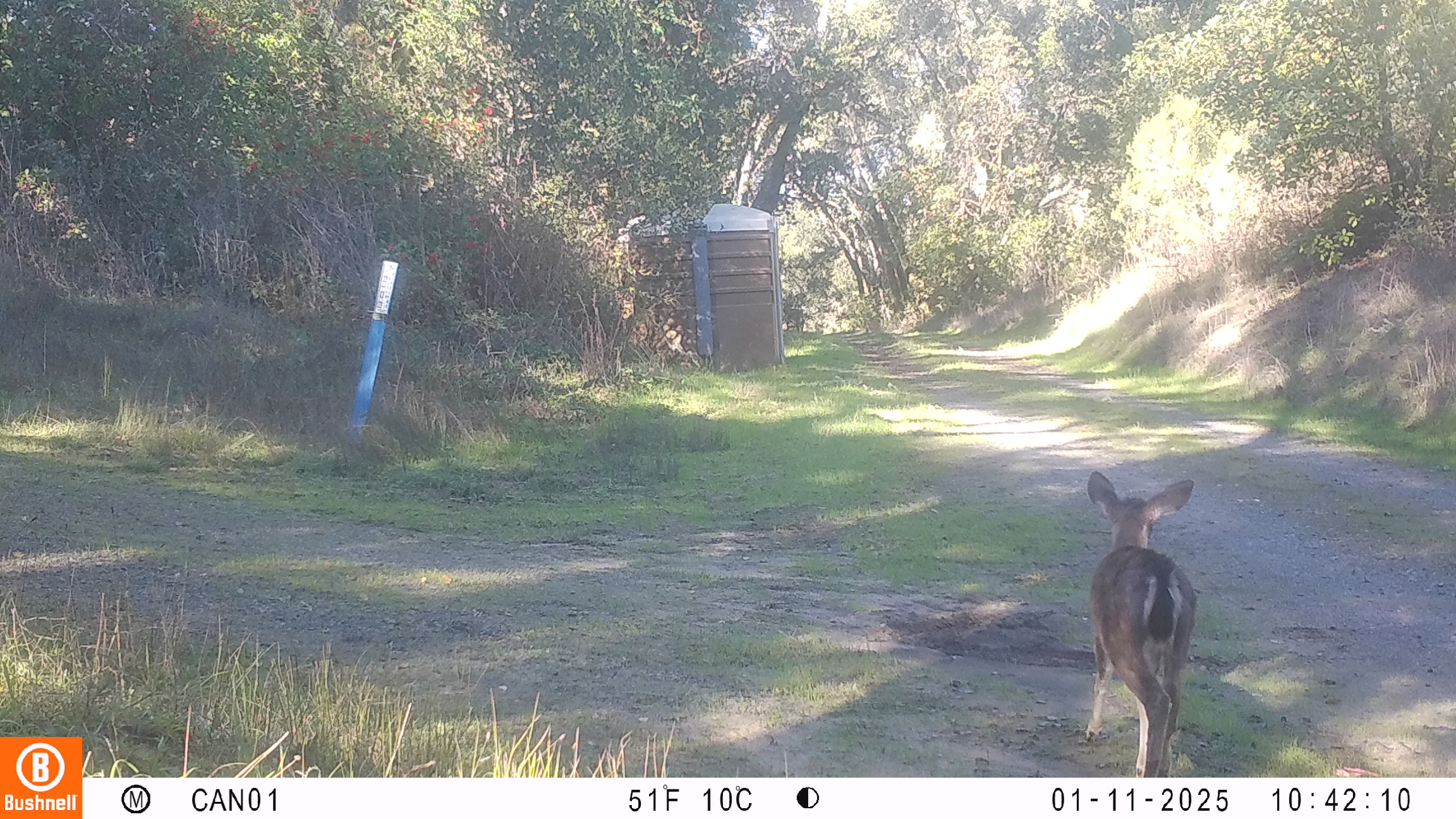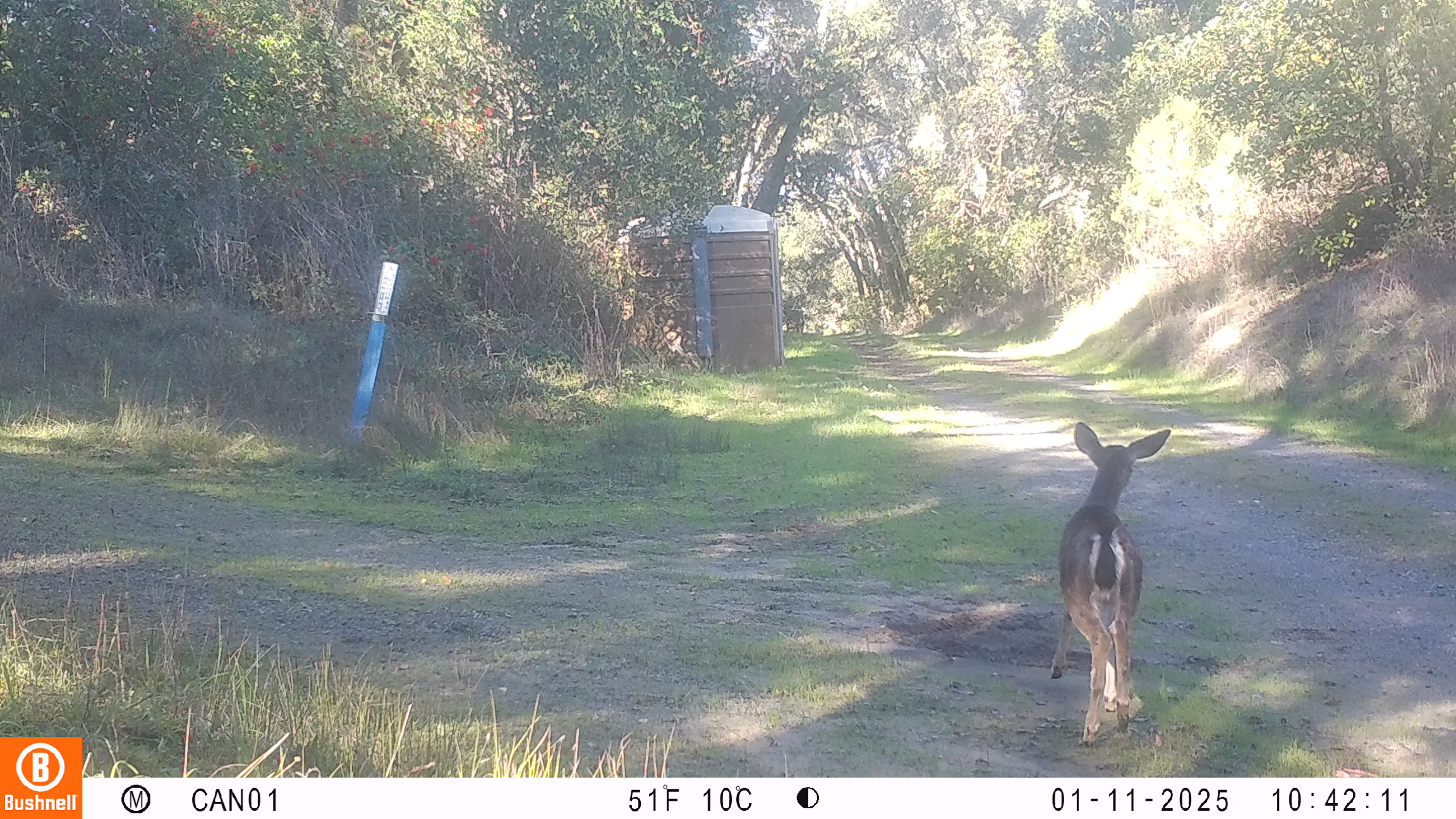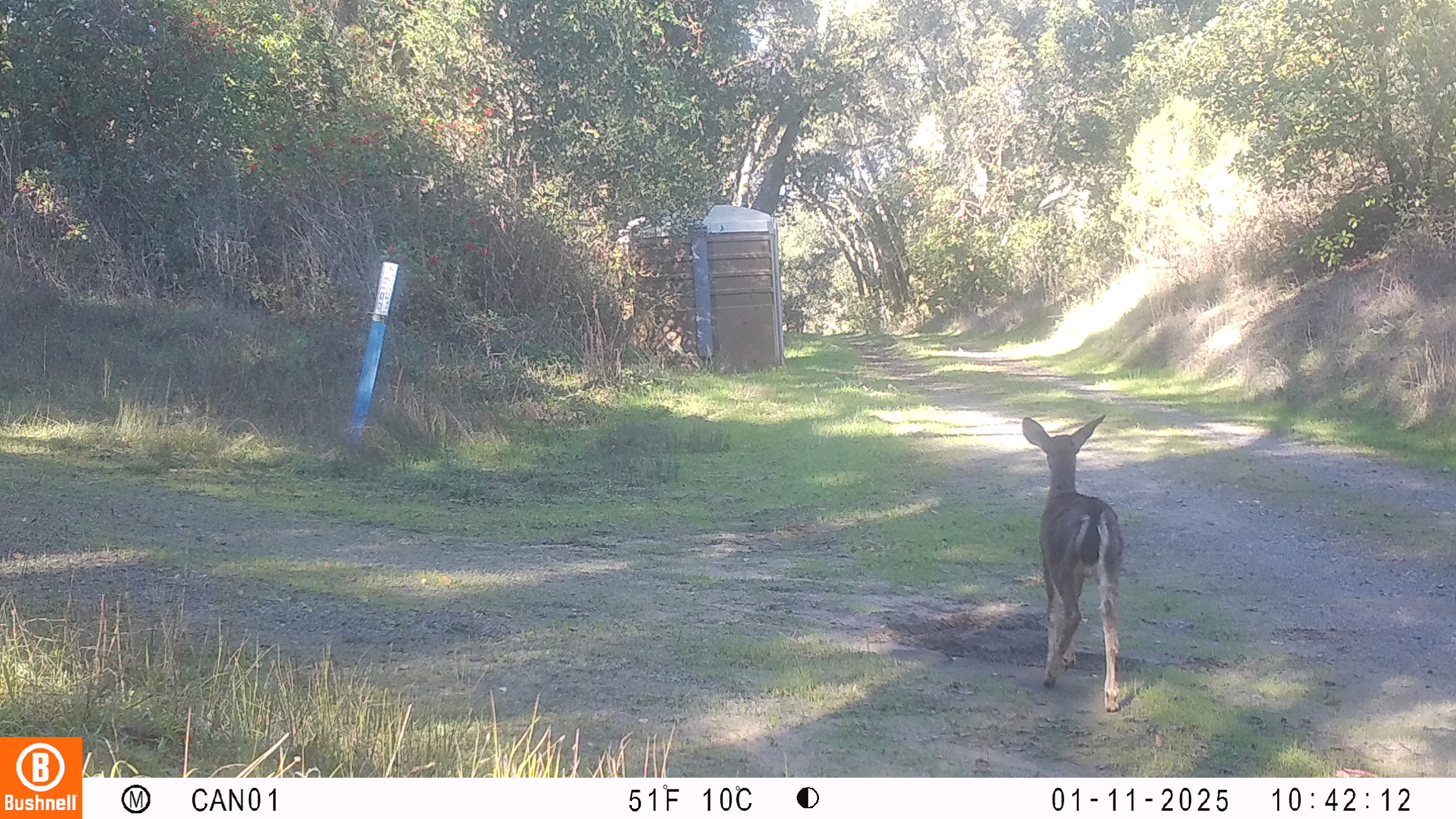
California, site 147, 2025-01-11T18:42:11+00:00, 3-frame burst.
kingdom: Animalia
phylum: Chordata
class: Mammalia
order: Artiodactyla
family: Cervidae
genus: Odocoileus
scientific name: Odocoileus hemionus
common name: mule deer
Mule deer (Odocoileus hemionus).